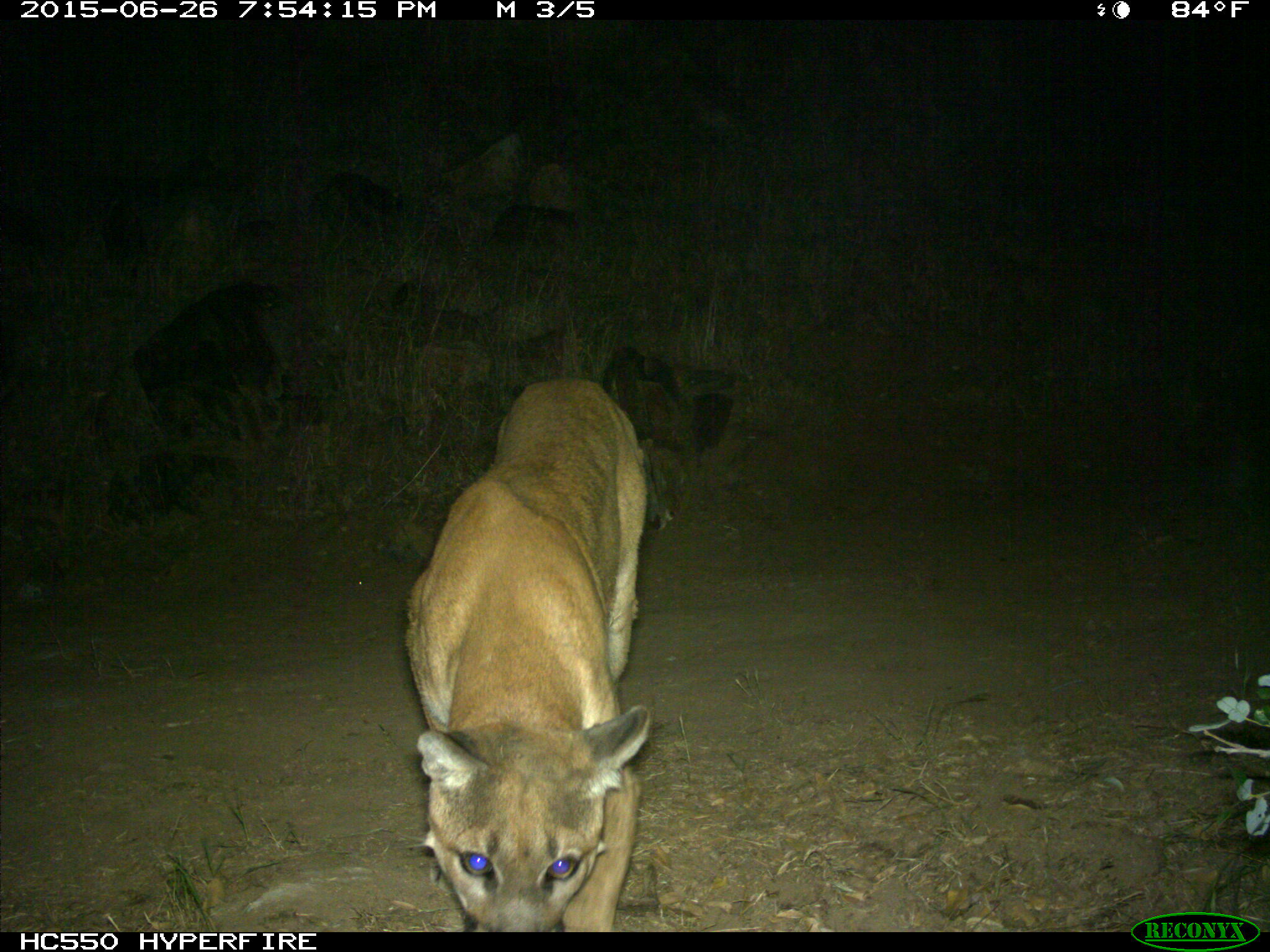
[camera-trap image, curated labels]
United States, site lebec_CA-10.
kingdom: Animalia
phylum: Chordata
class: Mammalia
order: Carnivora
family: Felidae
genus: Puma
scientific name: Puma concolor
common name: mountain lion